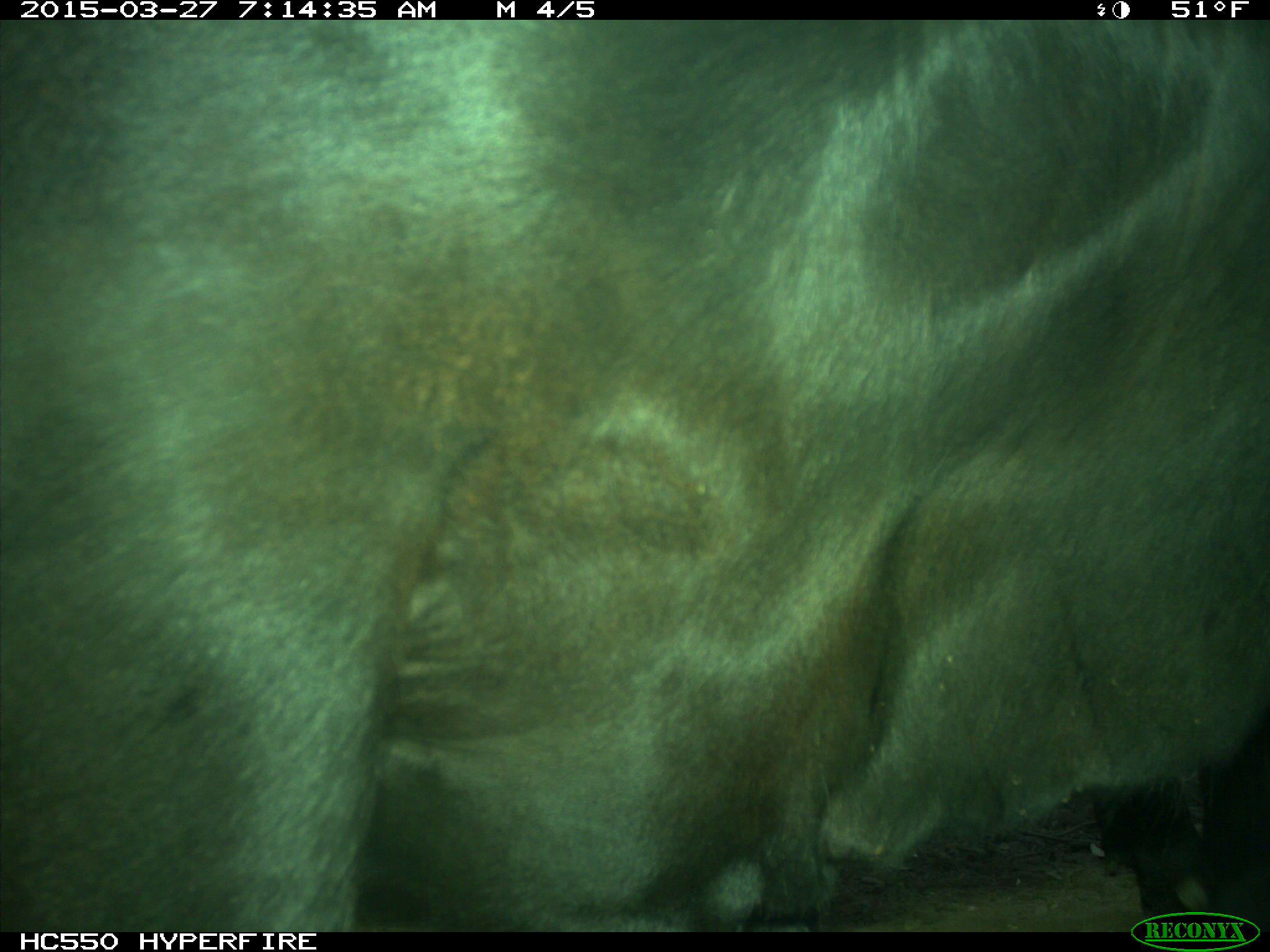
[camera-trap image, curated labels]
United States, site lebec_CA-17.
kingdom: Animalia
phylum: Chordata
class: Mammalia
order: Artiodactyla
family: Bovidae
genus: Bos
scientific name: Bos taurus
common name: domestic cow